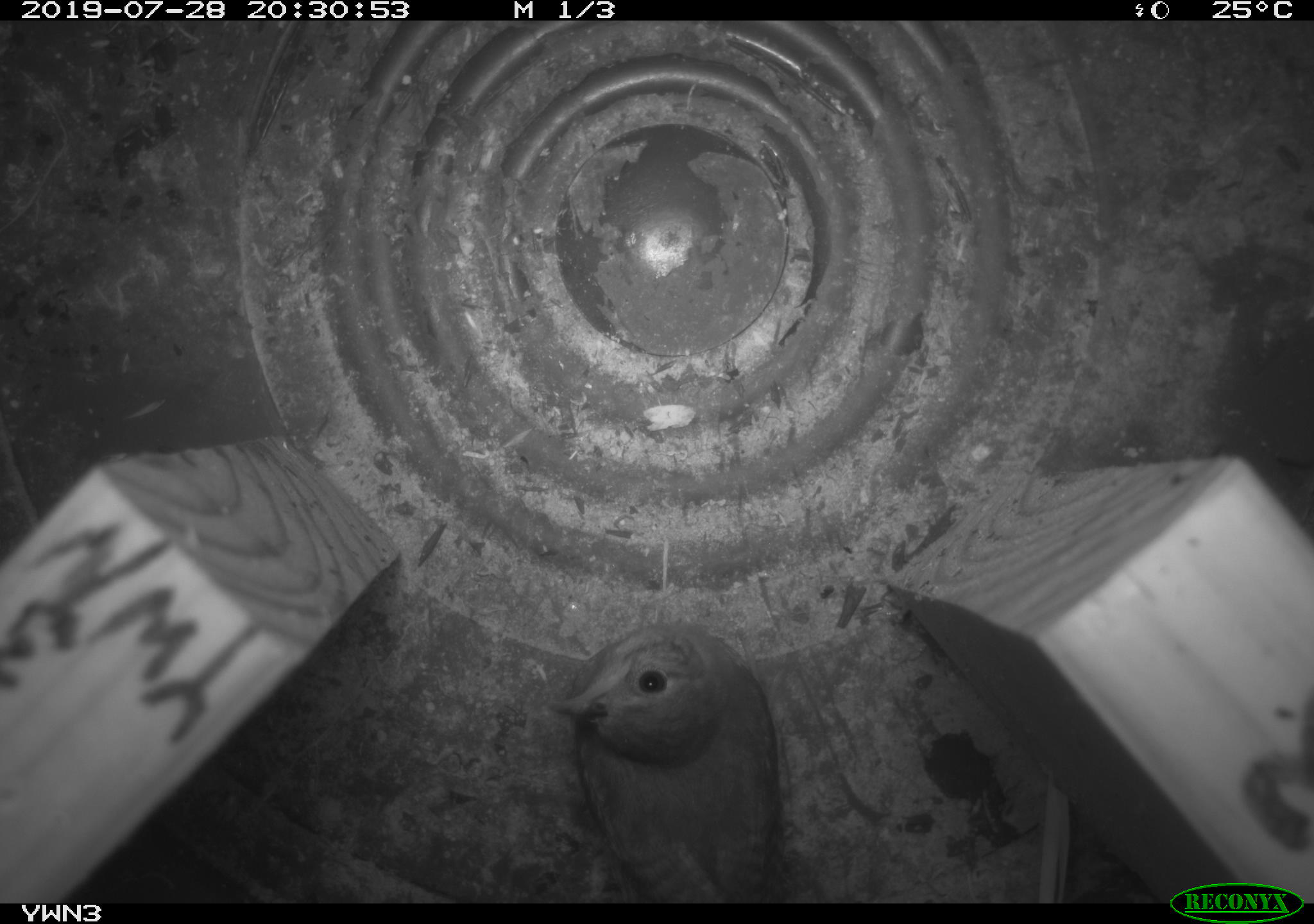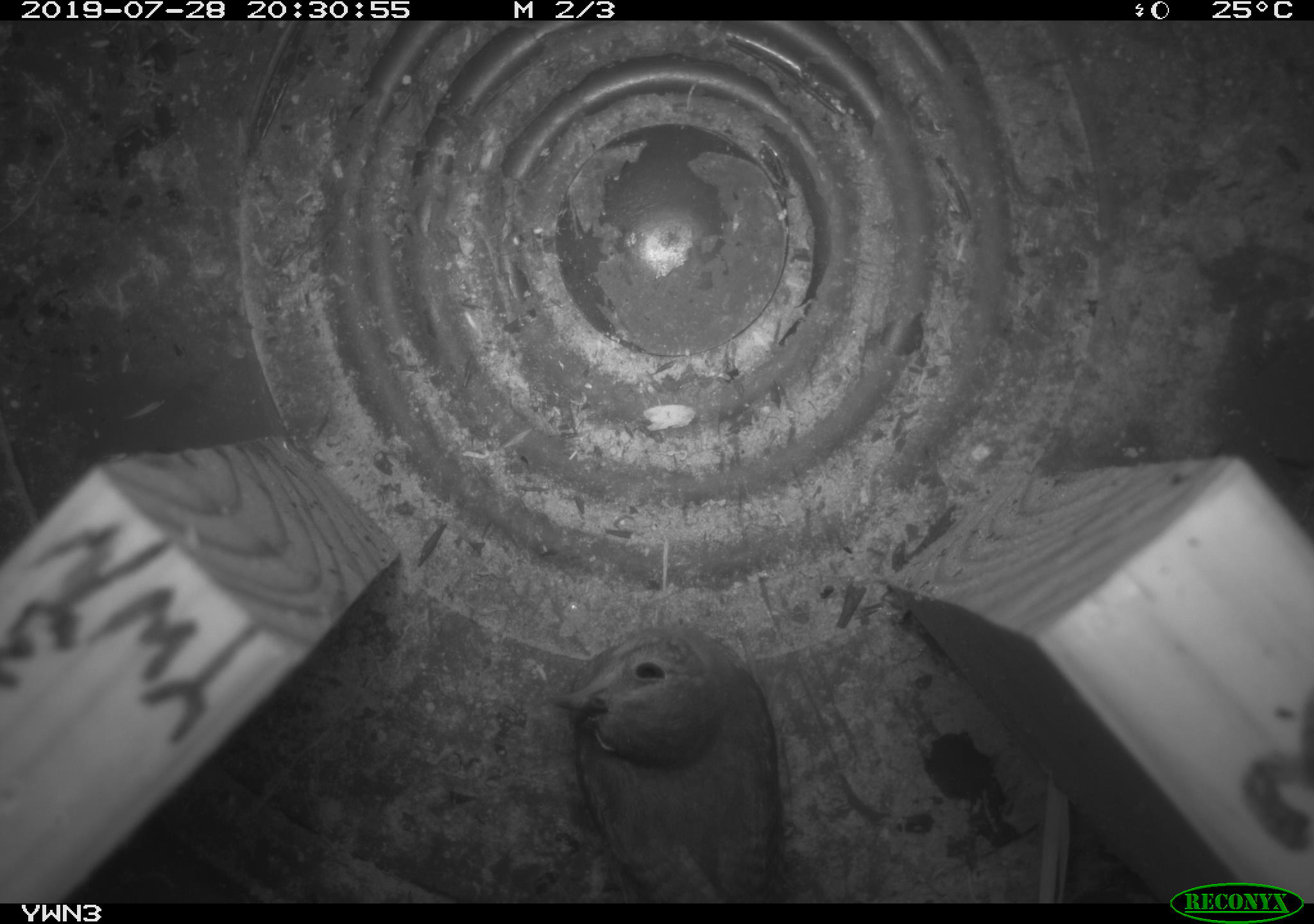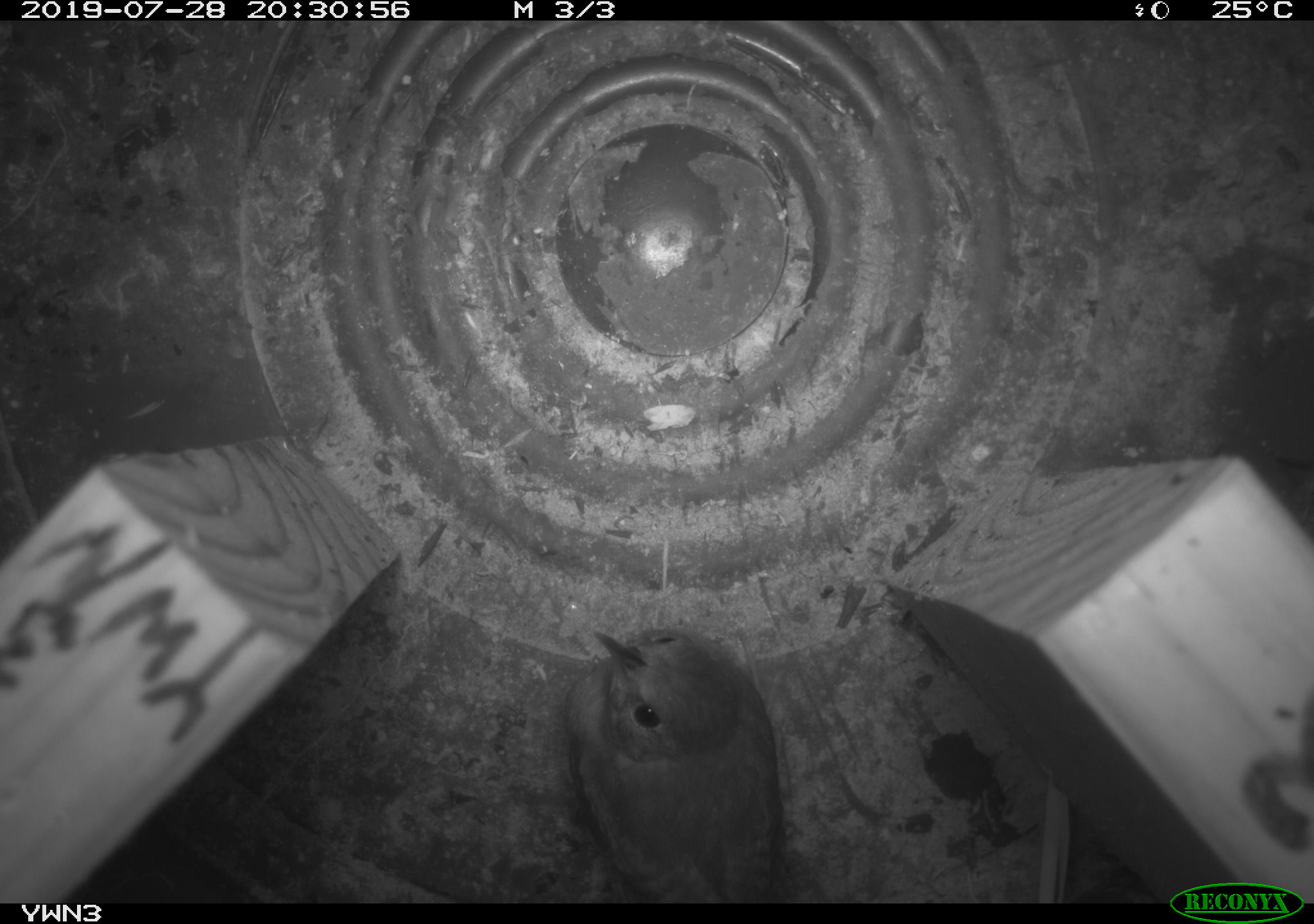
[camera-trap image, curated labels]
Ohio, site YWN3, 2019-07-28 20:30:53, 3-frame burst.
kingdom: Animalia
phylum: Chordata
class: Aves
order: Passeriformes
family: Troglodytidae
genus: Troglodytes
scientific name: Troglodytes aedon aedon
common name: northern house wren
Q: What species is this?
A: Northern house wren (Troglodytes aedon aedon).